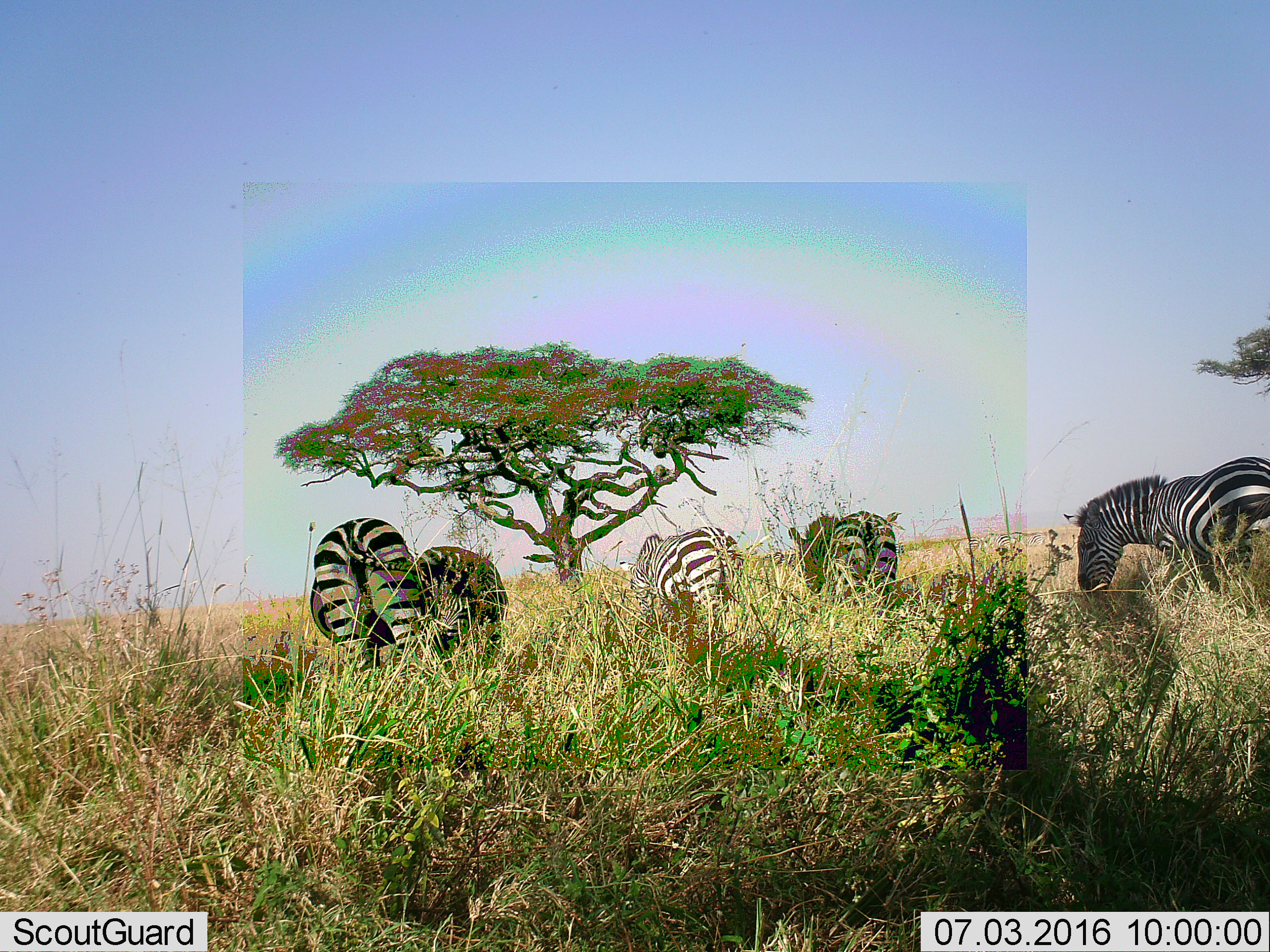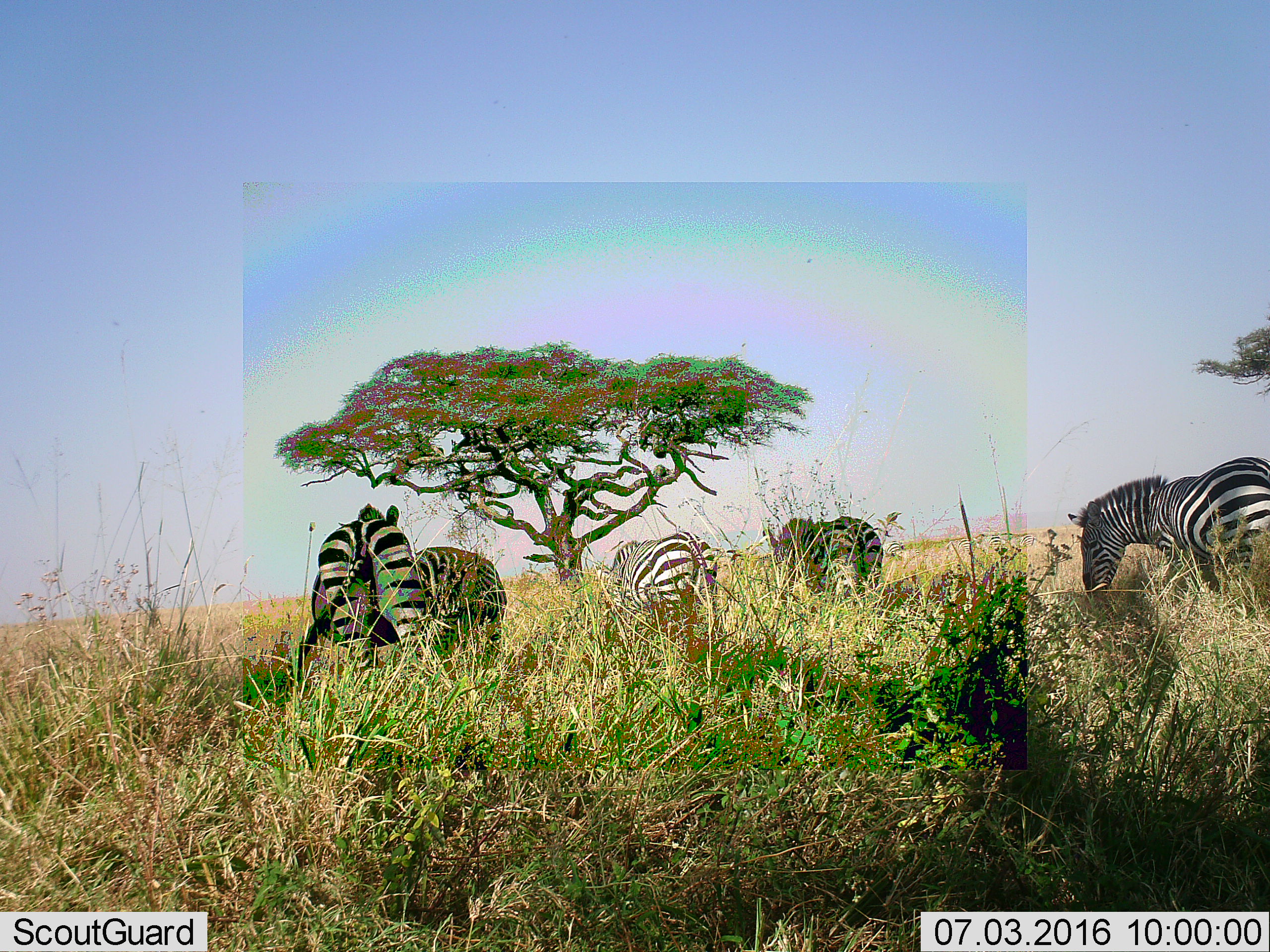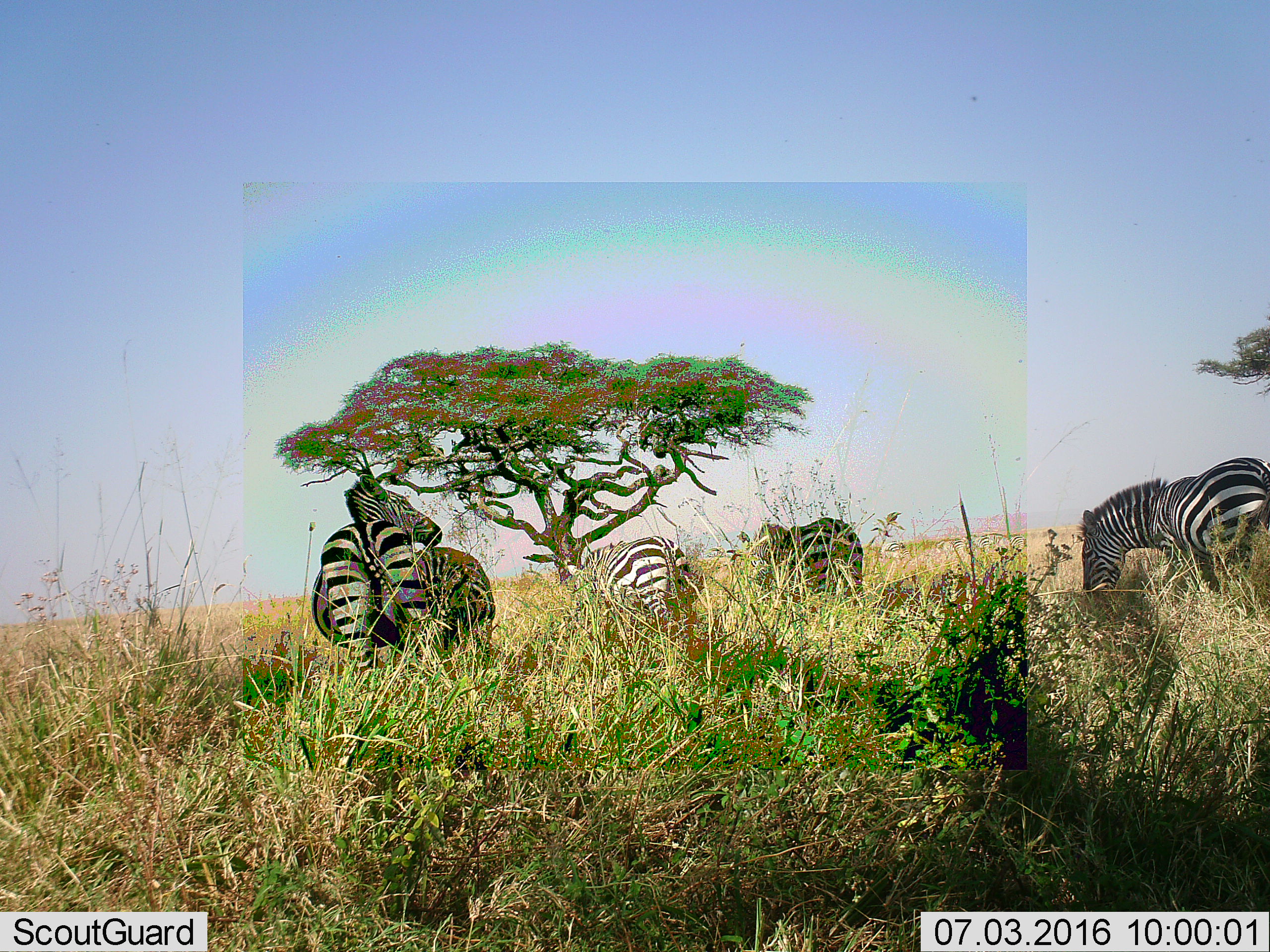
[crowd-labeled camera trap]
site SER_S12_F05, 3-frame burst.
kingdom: Animalia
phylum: Chordata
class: Mammalia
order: Perissodactyla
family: Equidae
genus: Equus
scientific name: Equus quagga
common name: plains zebra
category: zebraplains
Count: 5.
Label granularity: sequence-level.